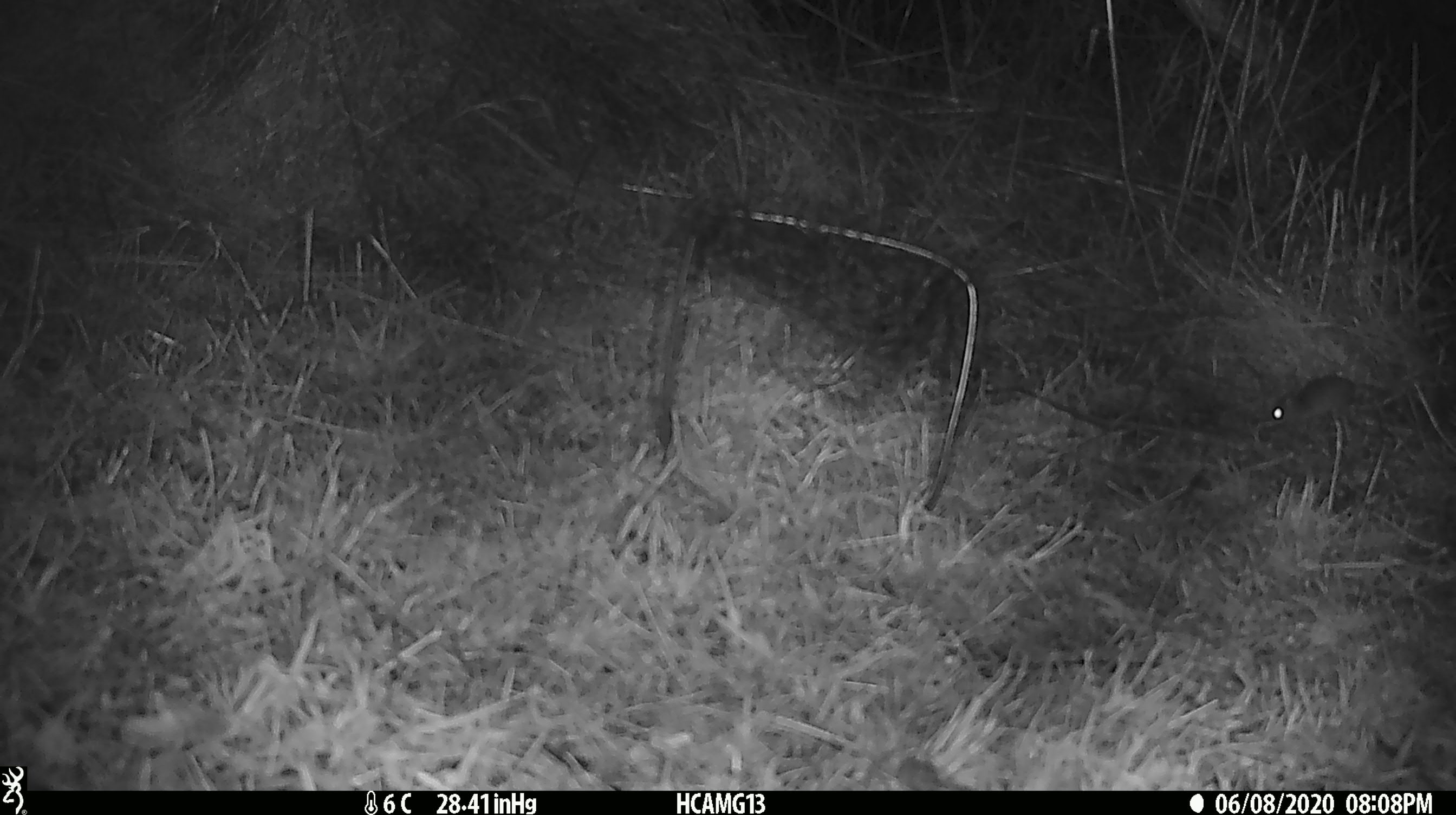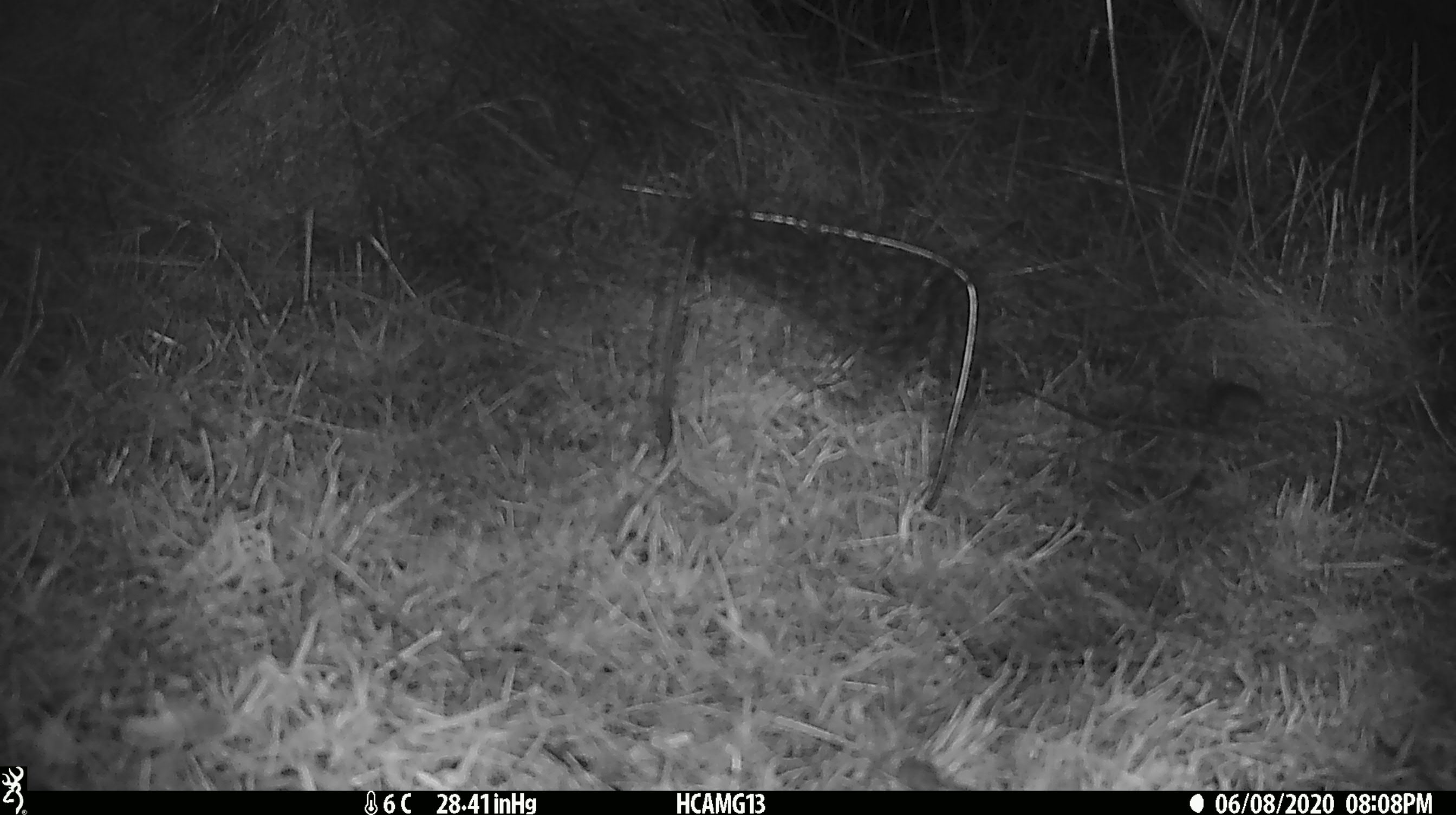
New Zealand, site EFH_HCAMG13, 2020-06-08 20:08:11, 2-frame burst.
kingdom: Animalia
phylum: Chordata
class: Mammalia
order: Rodentia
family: Muridae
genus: Mus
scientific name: Mus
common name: mouse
Mouse (Mus).